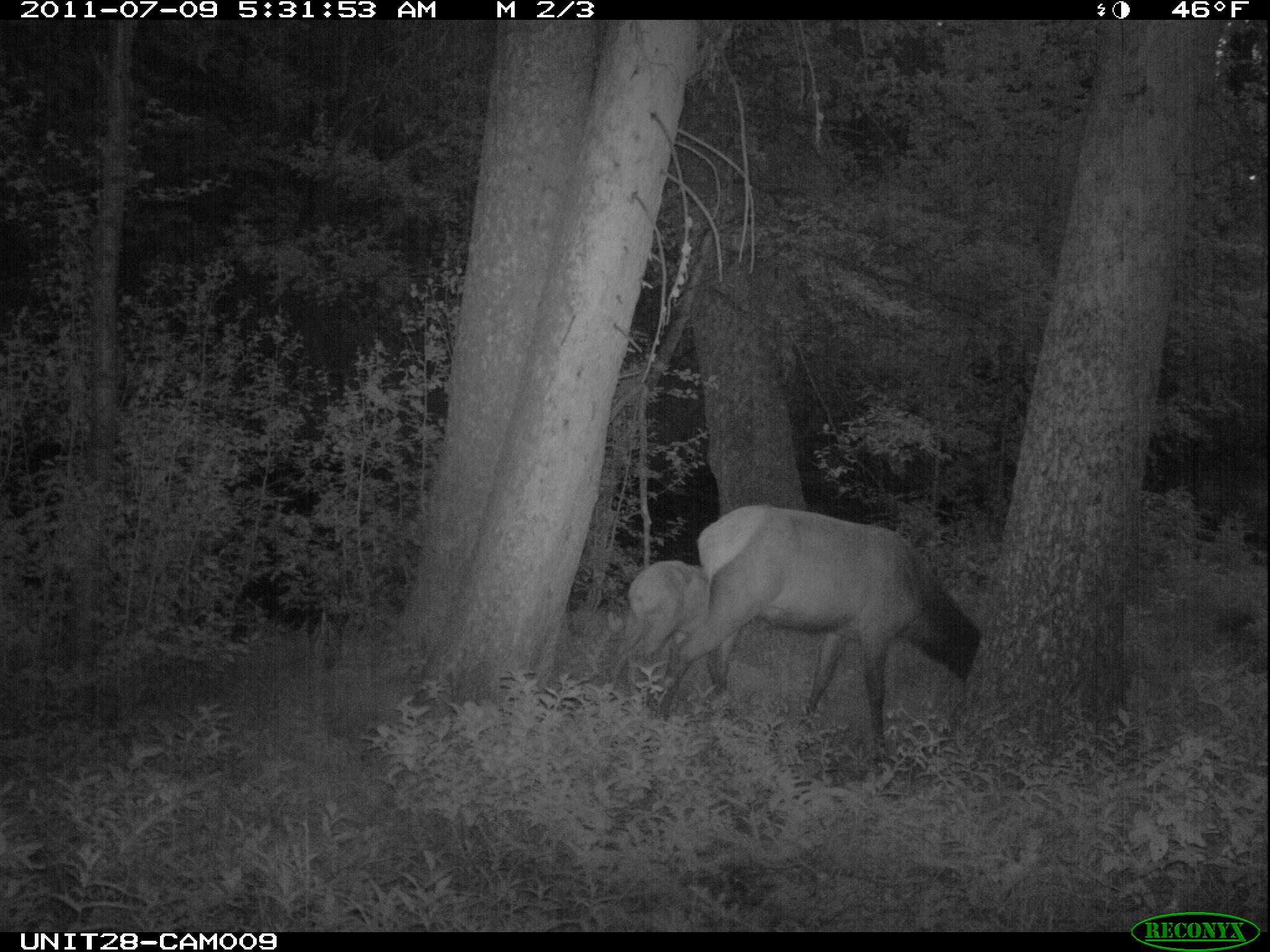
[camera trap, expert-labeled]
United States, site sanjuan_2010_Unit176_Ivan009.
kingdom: Animalia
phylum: Chordata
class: Mammalia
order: Artiodactyla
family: Cervidae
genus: Cervus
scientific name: Cervus elaphus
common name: red deer